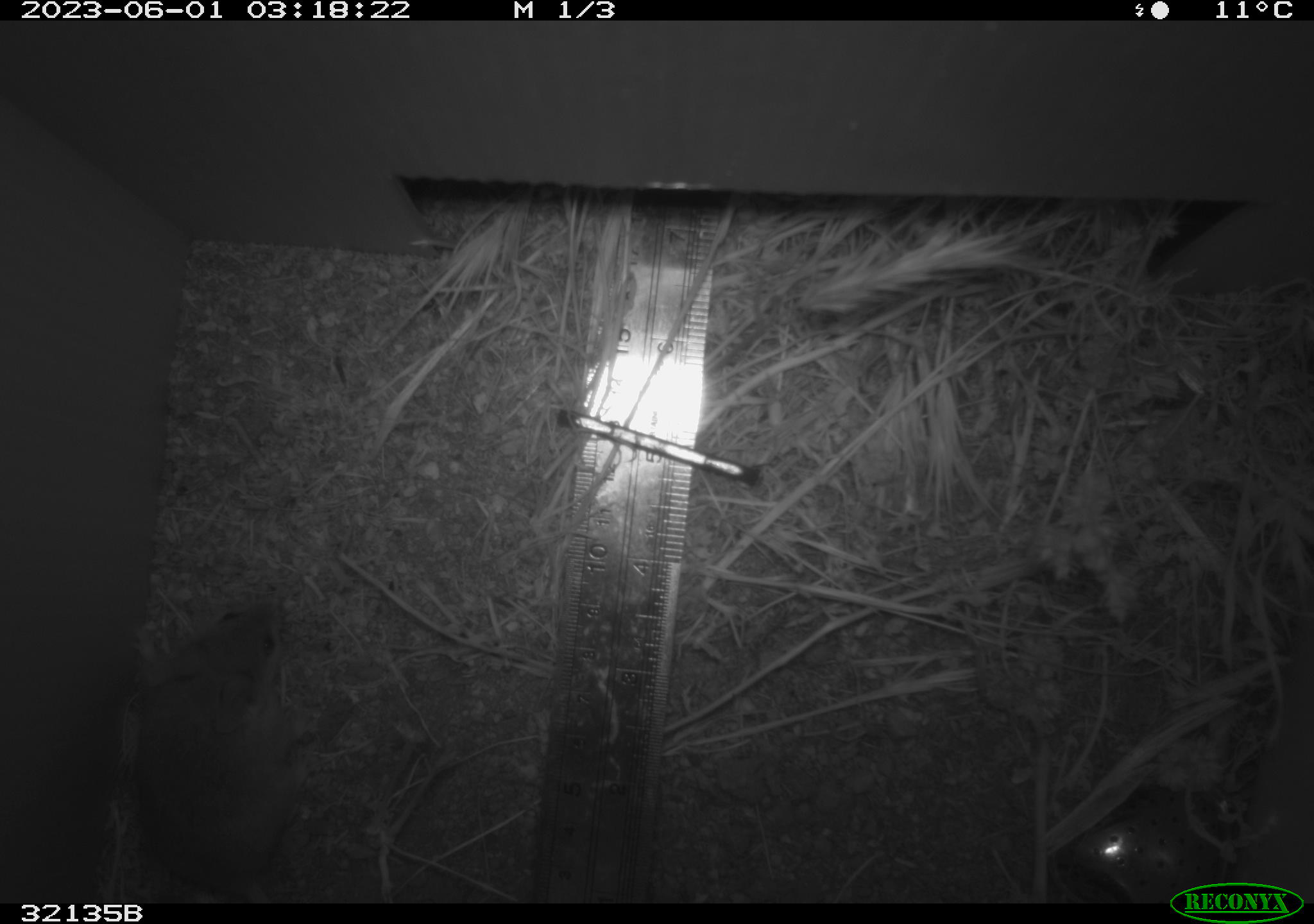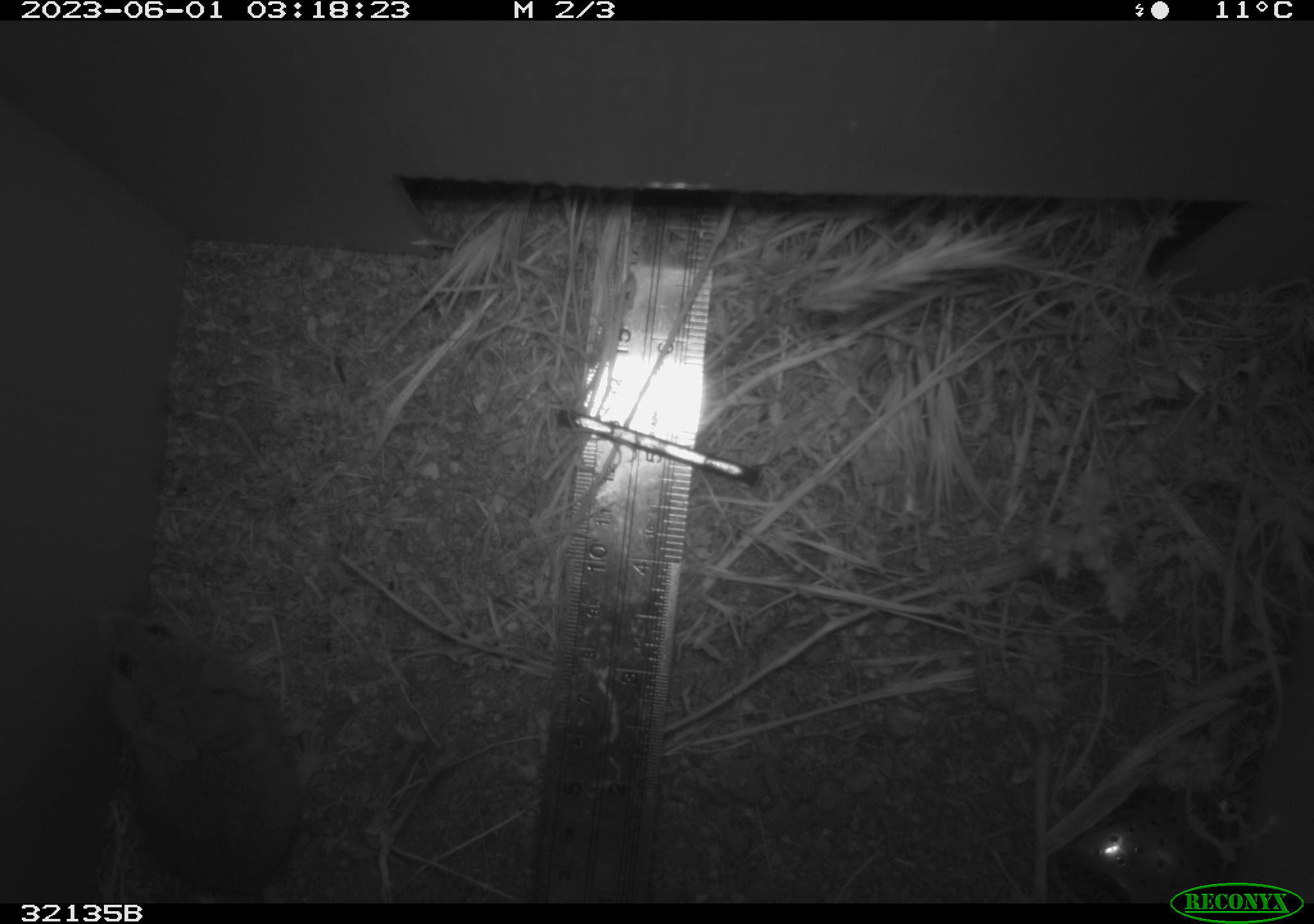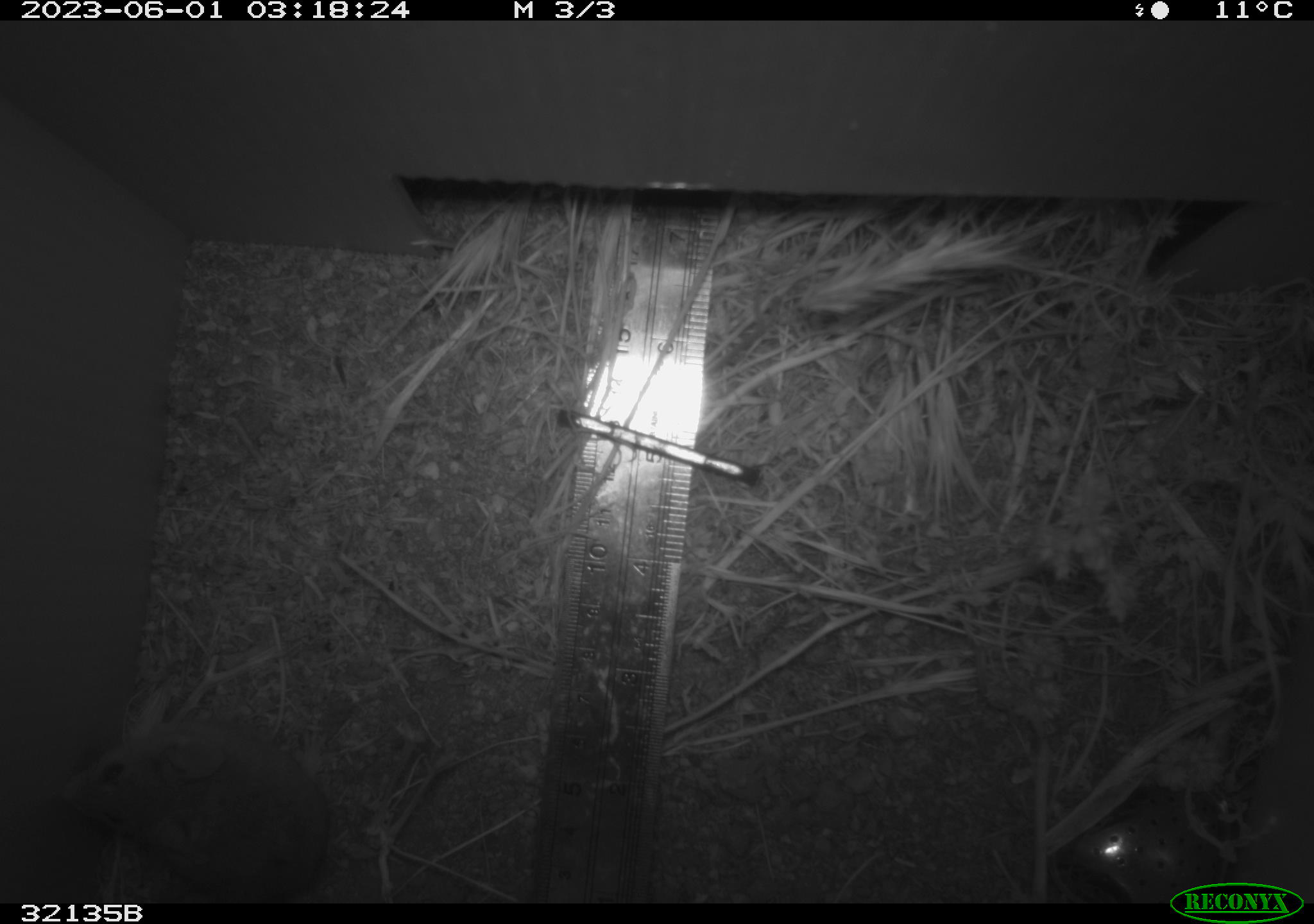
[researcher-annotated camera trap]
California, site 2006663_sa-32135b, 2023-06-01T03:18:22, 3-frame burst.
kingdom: Animalia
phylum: Chordata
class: Mammalia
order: Rodentia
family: Cricetidae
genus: Peromyscus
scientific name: Peromyscus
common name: deer mice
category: peromyscus species